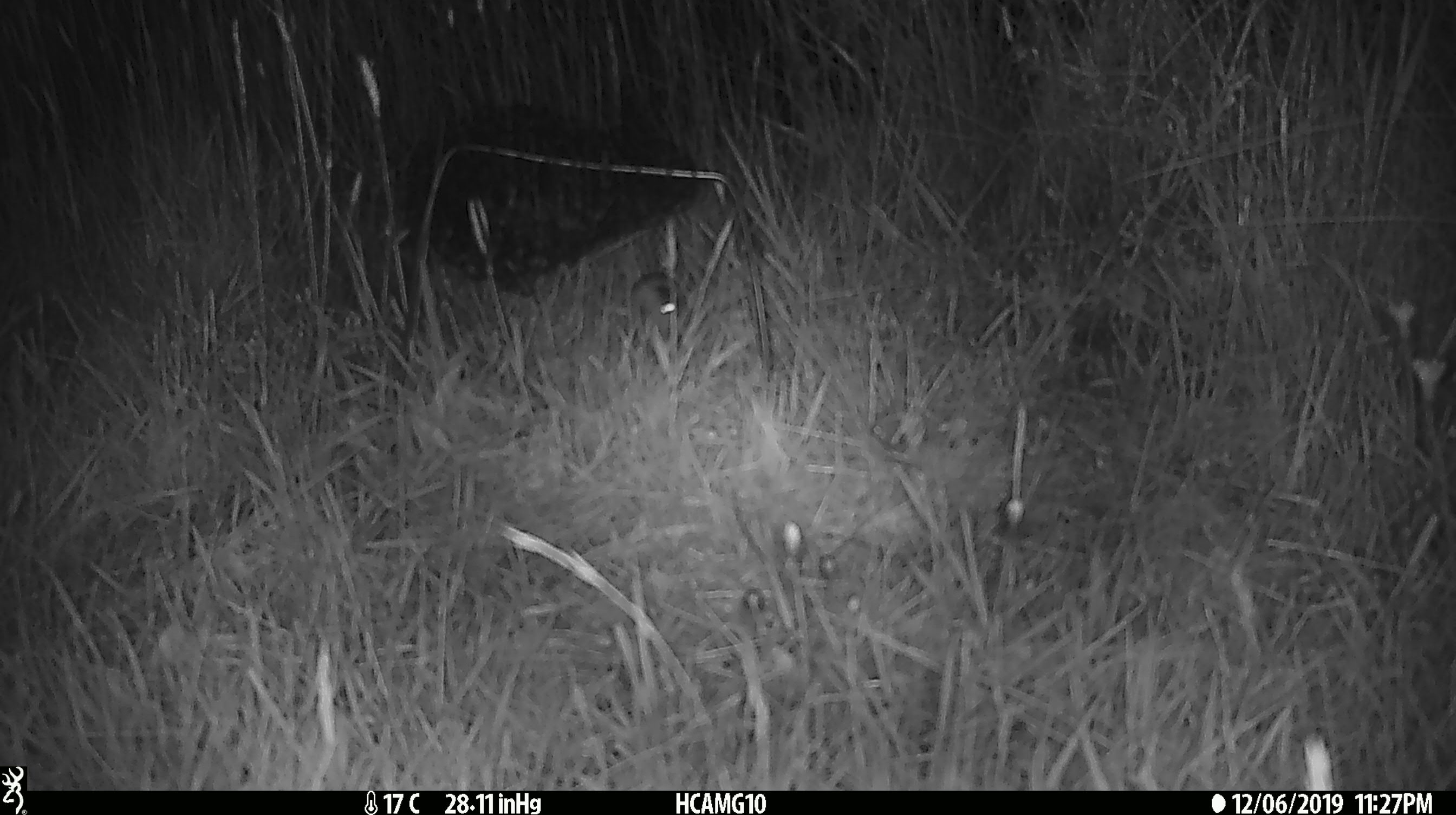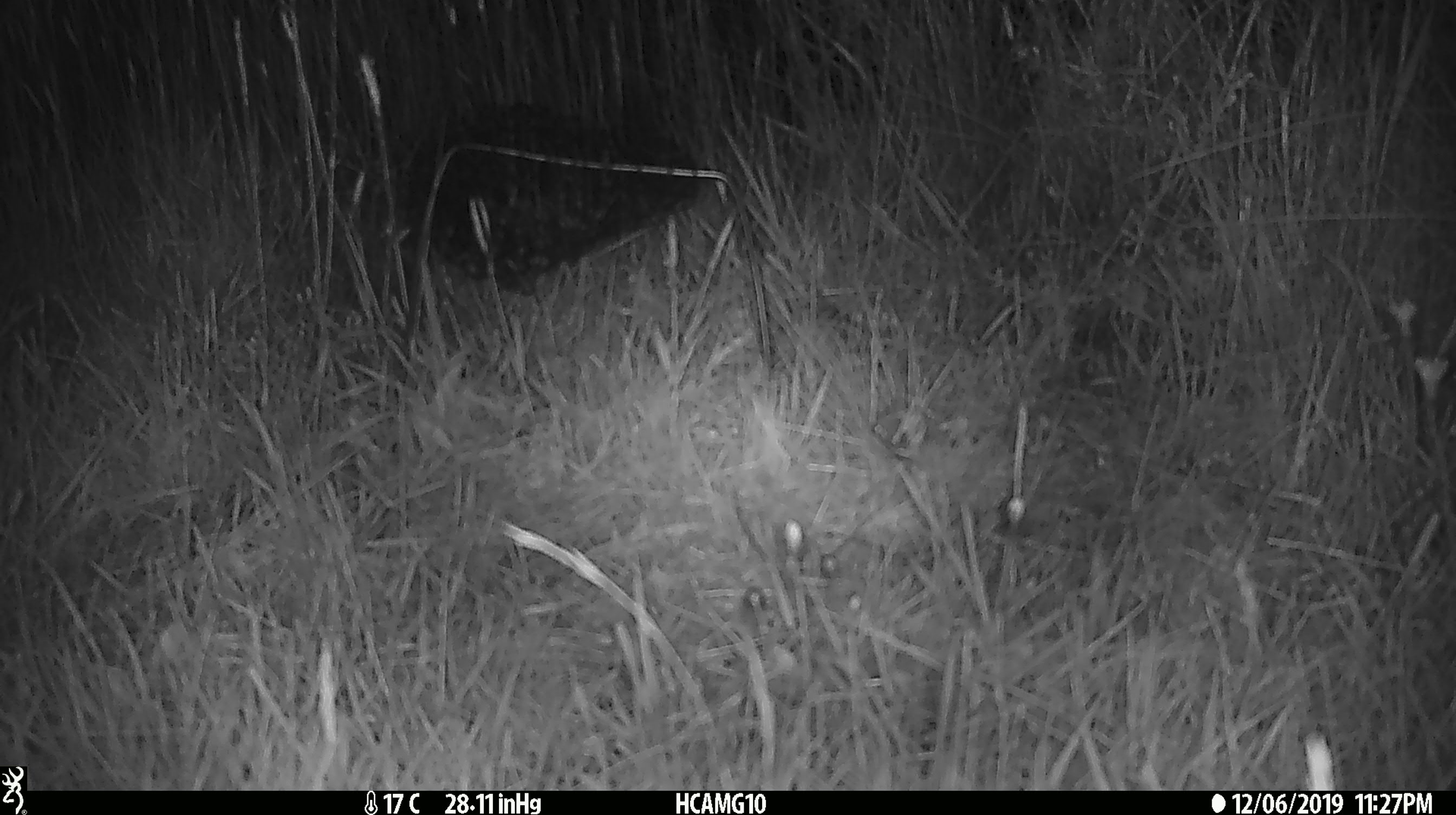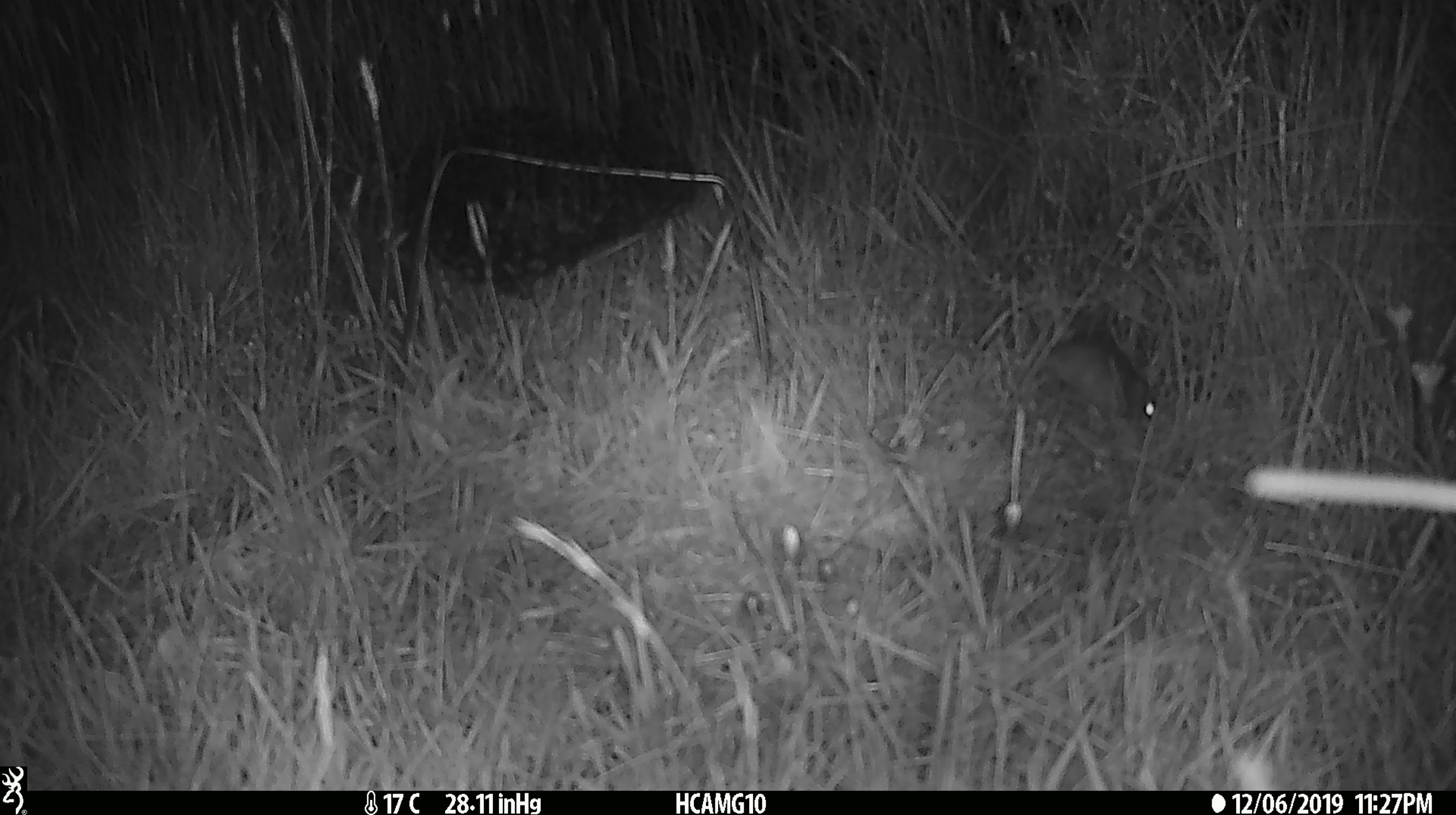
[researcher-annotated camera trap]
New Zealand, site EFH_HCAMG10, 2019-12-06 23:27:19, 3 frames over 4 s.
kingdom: Animalia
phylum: Chordata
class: Mammalia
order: Rodentia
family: Muridae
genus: Mus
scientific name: Mus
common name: mouse